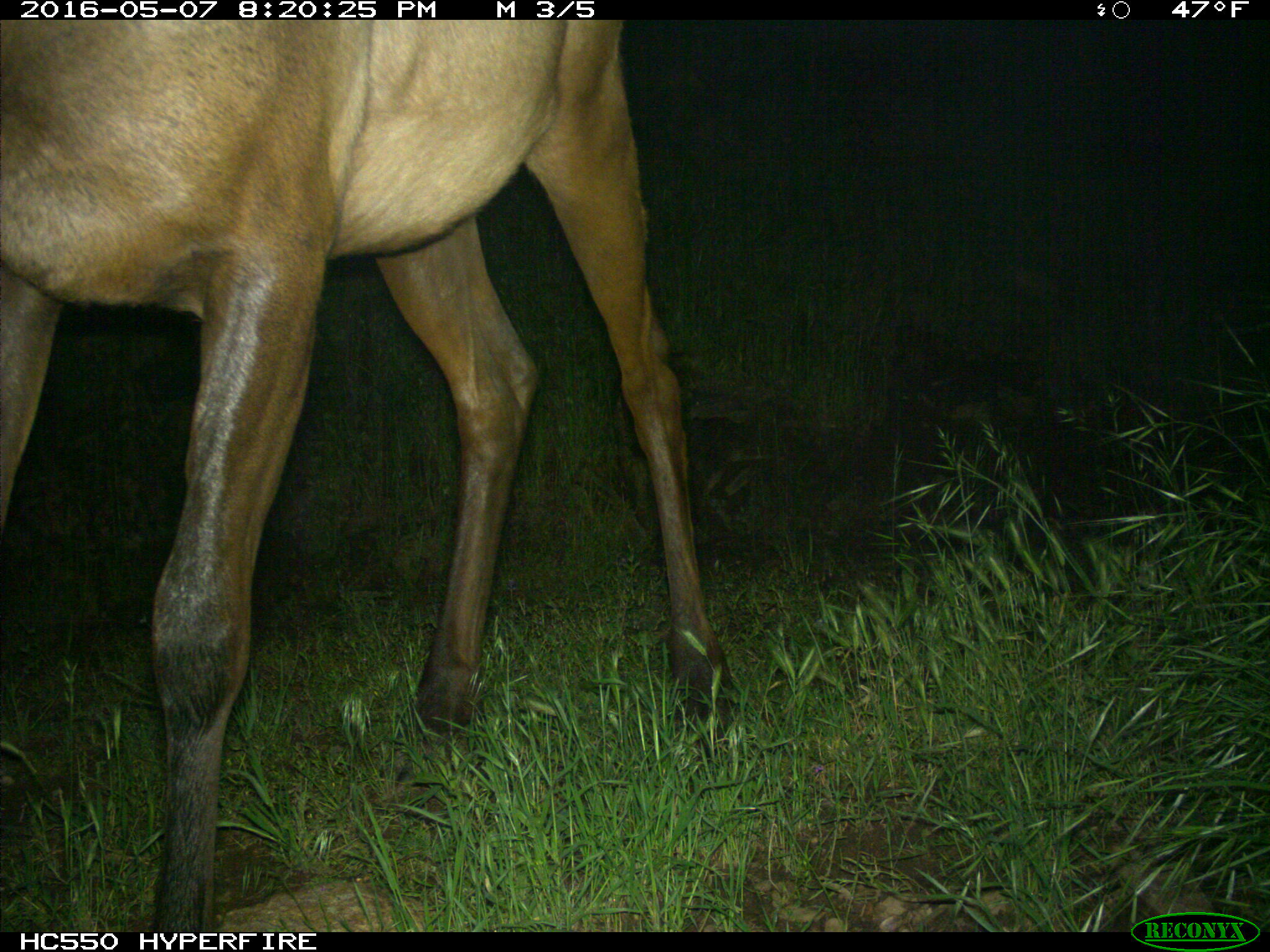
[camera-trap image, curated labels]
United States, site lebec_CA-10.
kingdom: Animalia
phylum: Chordata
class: Mammalia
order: Artiodactyla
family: Cervidae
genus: Cervus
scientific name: Cervus canadensis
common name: elk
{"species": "Cervus canadensis (elk)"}